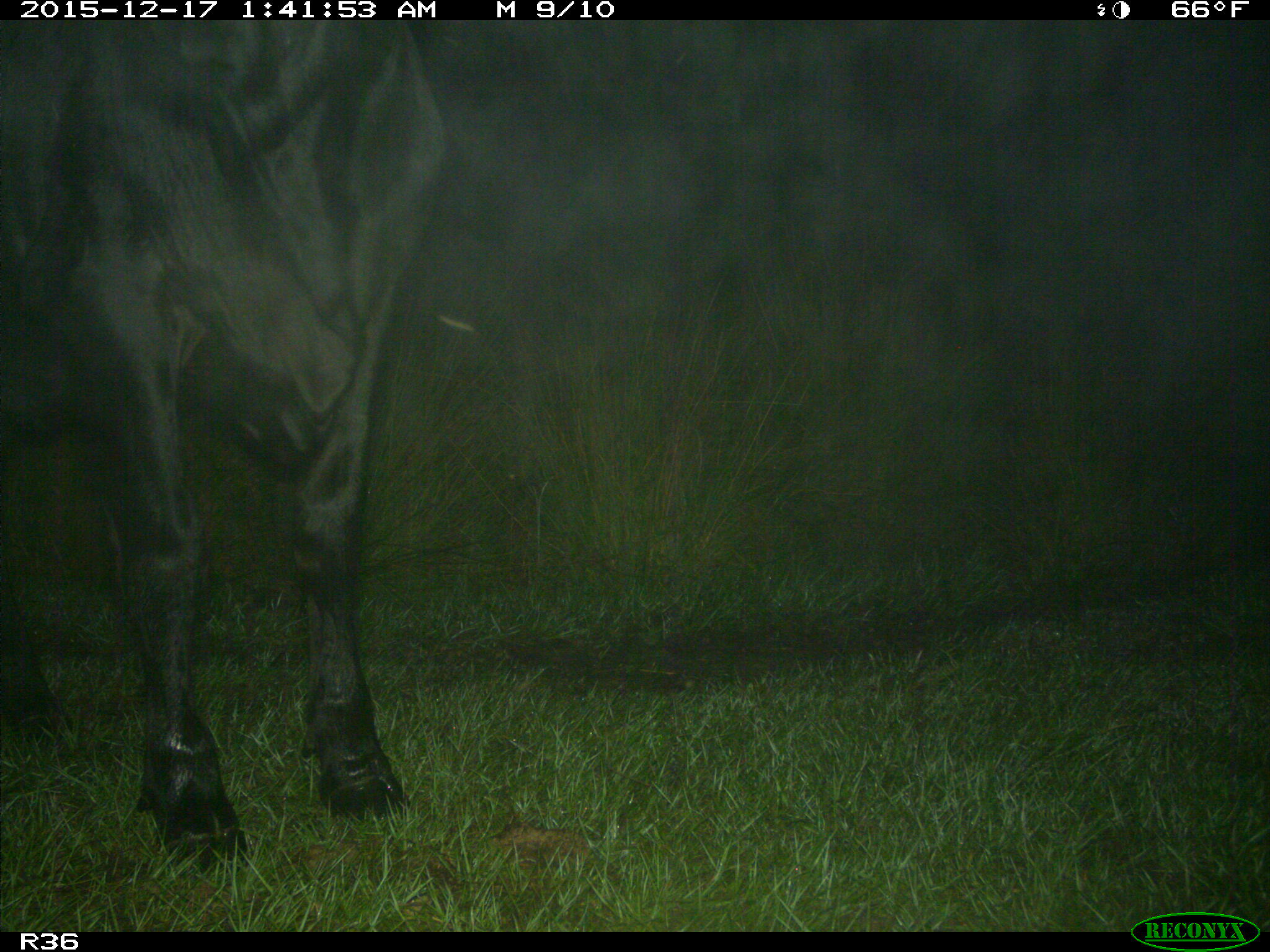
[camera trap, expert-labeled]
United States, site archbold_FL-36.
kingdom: Animalia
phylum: Chordata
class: Mammalia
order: Artiodactyla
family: Bovidae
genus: Bos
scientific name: Bos taurus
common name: domestic cow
Bos taurus (domestic cow).